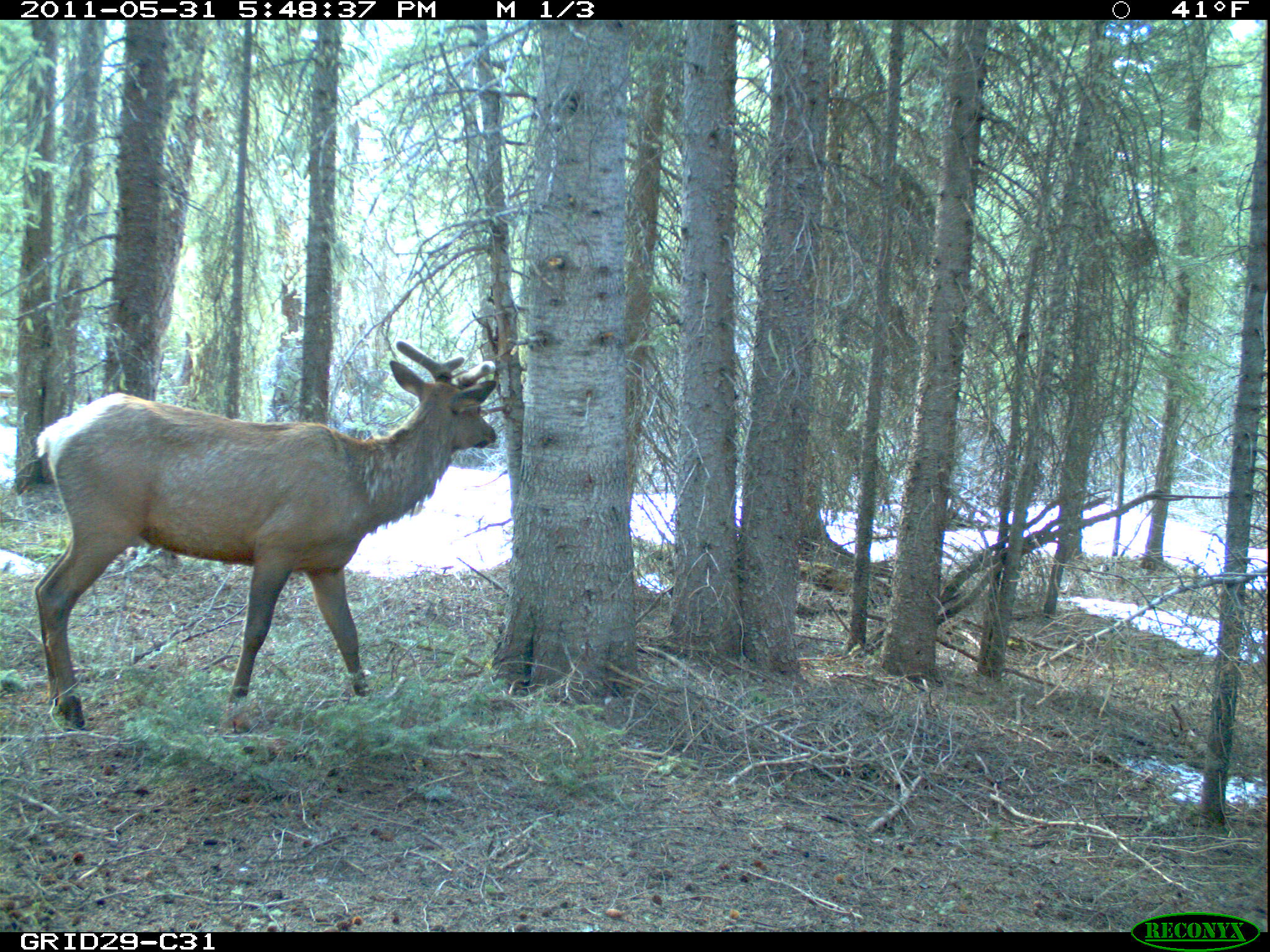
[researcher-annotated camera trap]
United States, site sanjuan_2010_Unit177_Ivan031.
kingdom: Animalia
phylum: Chordata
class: Mammalia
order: Artiodactyla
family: Cervidae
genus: Cervus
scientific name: Cervus elaphus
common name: red deer